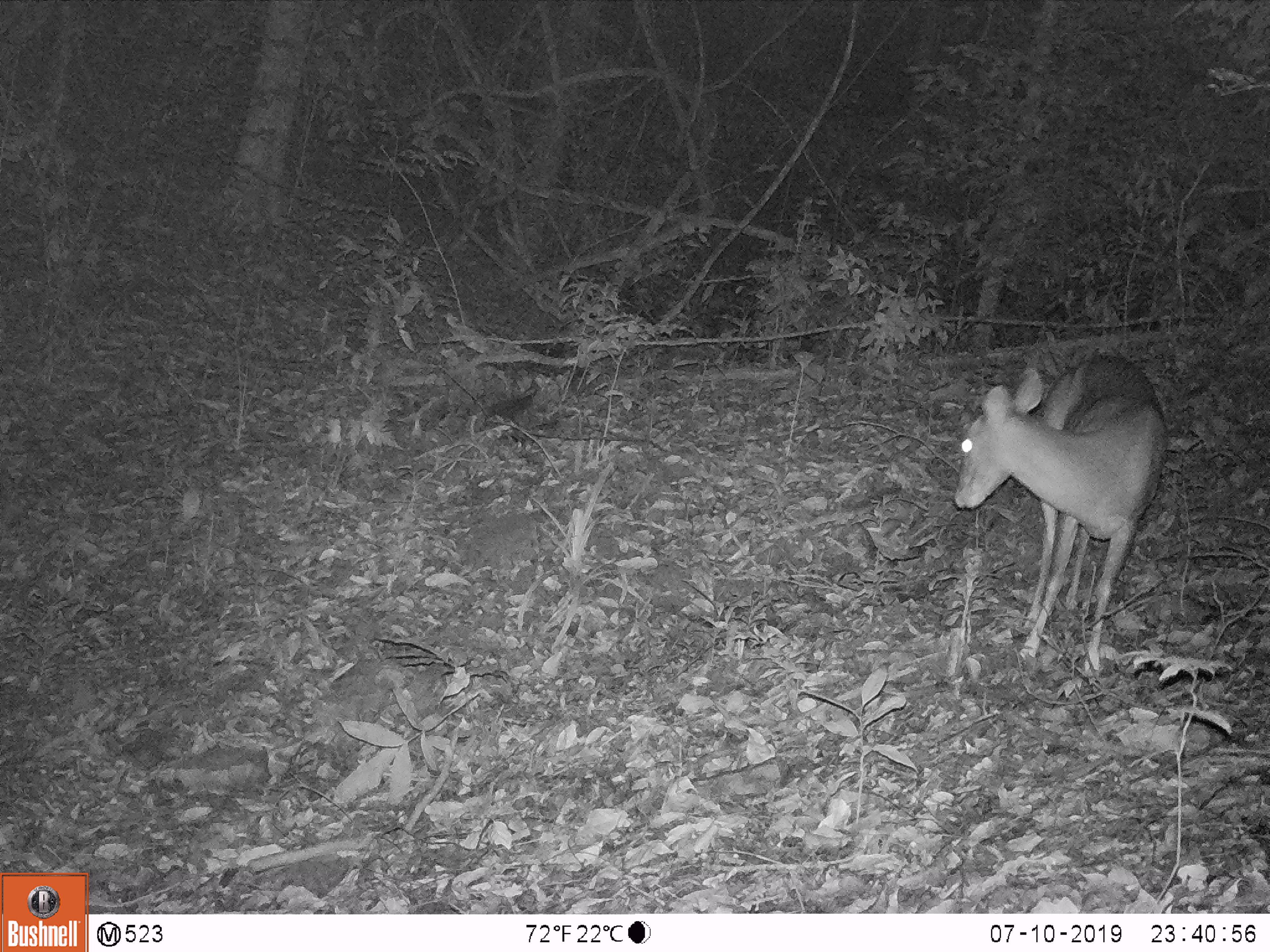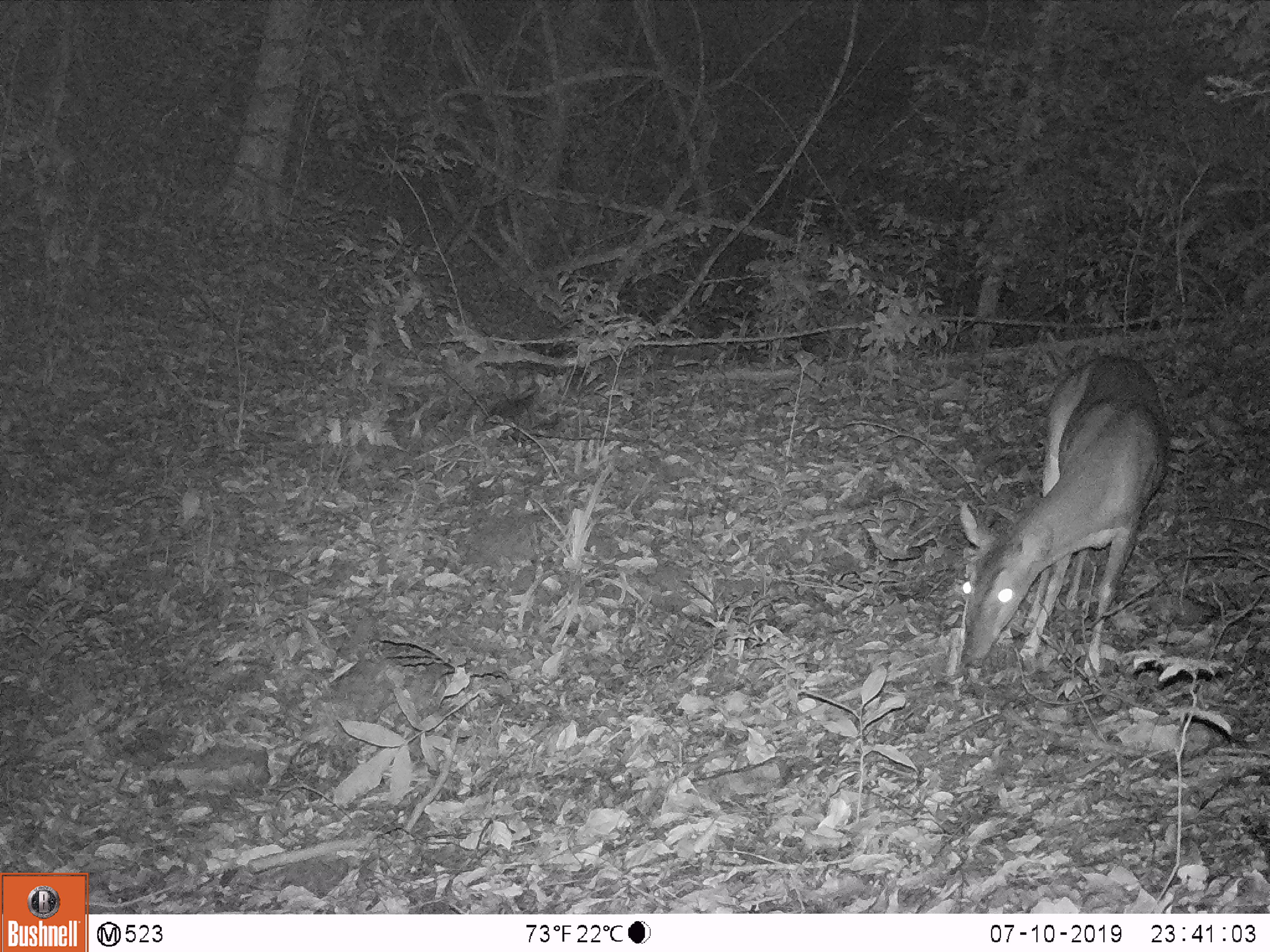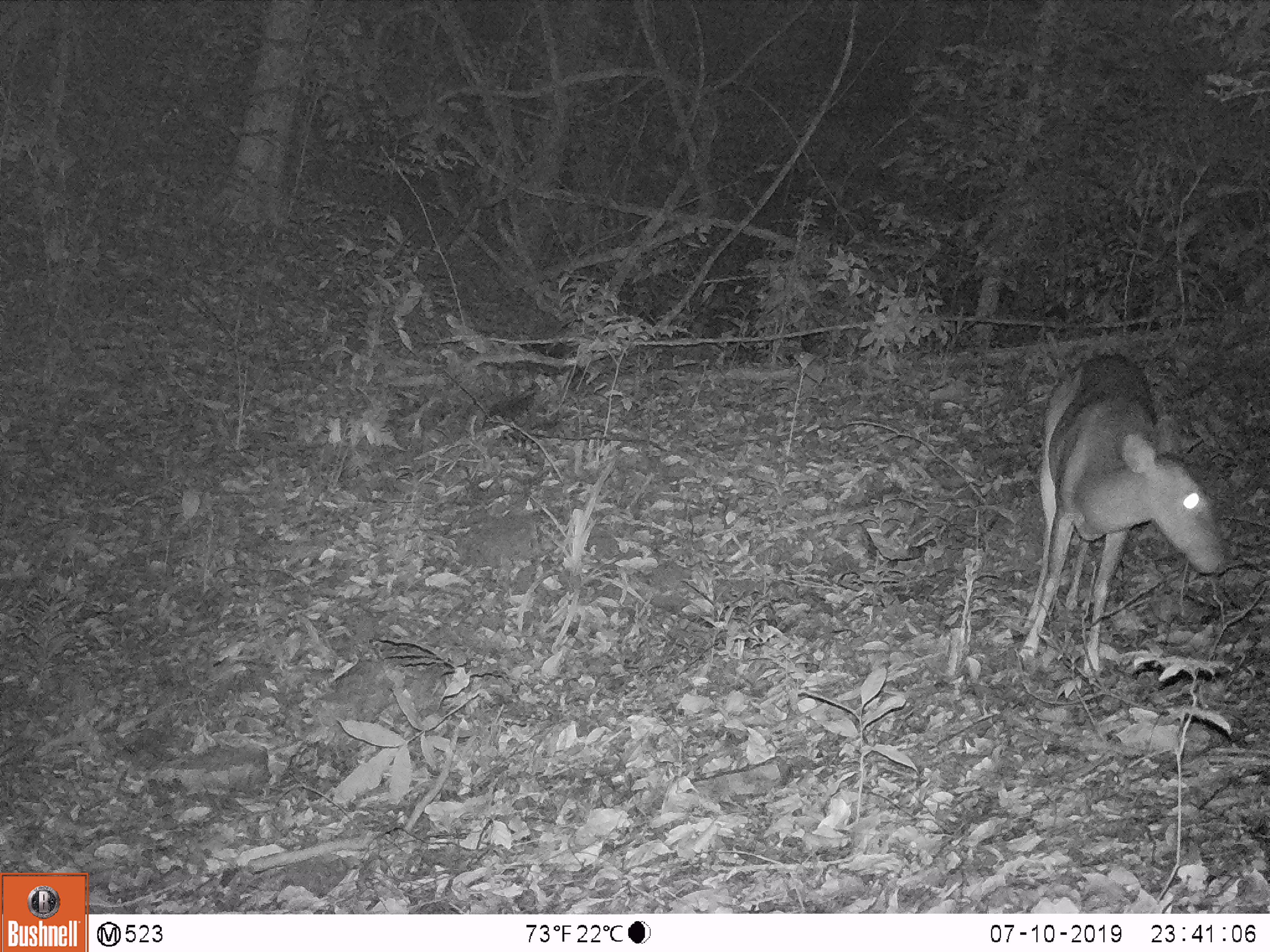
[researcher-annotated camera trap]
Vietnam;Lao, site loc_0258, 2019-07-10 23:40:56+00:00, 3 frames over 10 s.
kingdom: Animalia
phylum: Chordata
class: Mammalia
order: Artiodactyla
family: Cervidae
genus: Muntiacus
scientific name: Muntiacus vuquangensis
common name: large-antlered muntjac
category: large antlered muntjac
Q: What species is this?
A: Large antlered muntjac (large-antlered muntjac) (Muntiacus vuquangensis).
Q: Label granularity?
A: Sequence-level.